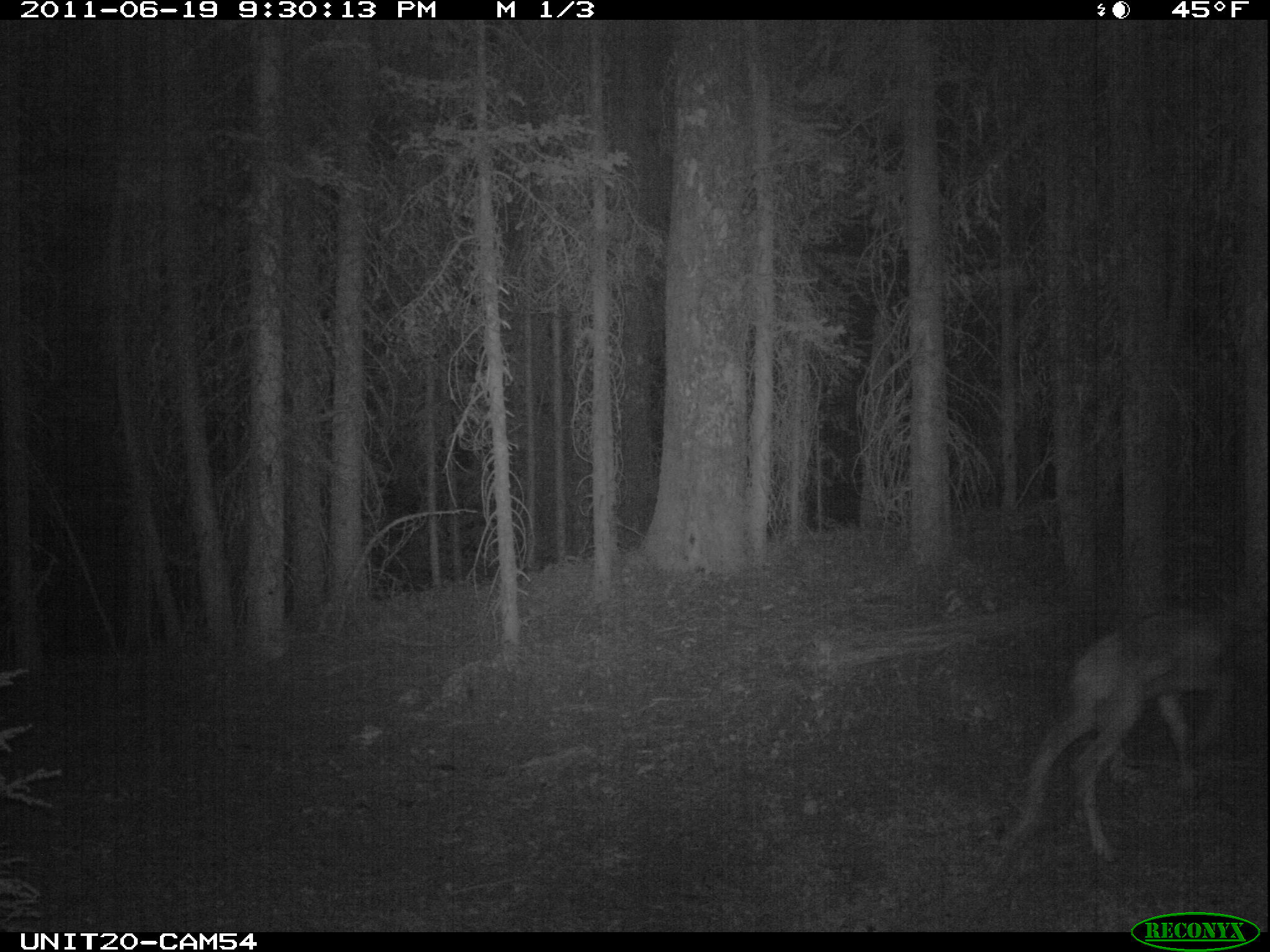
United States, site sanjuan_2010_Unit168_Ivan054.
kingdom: Animalia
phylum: Chordata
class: Mammalia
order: Artiodactyla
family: Cervidae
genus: Cervus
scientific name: Cervus elaphus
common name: red deer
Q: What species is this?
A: Cervus elaphus (red deer).